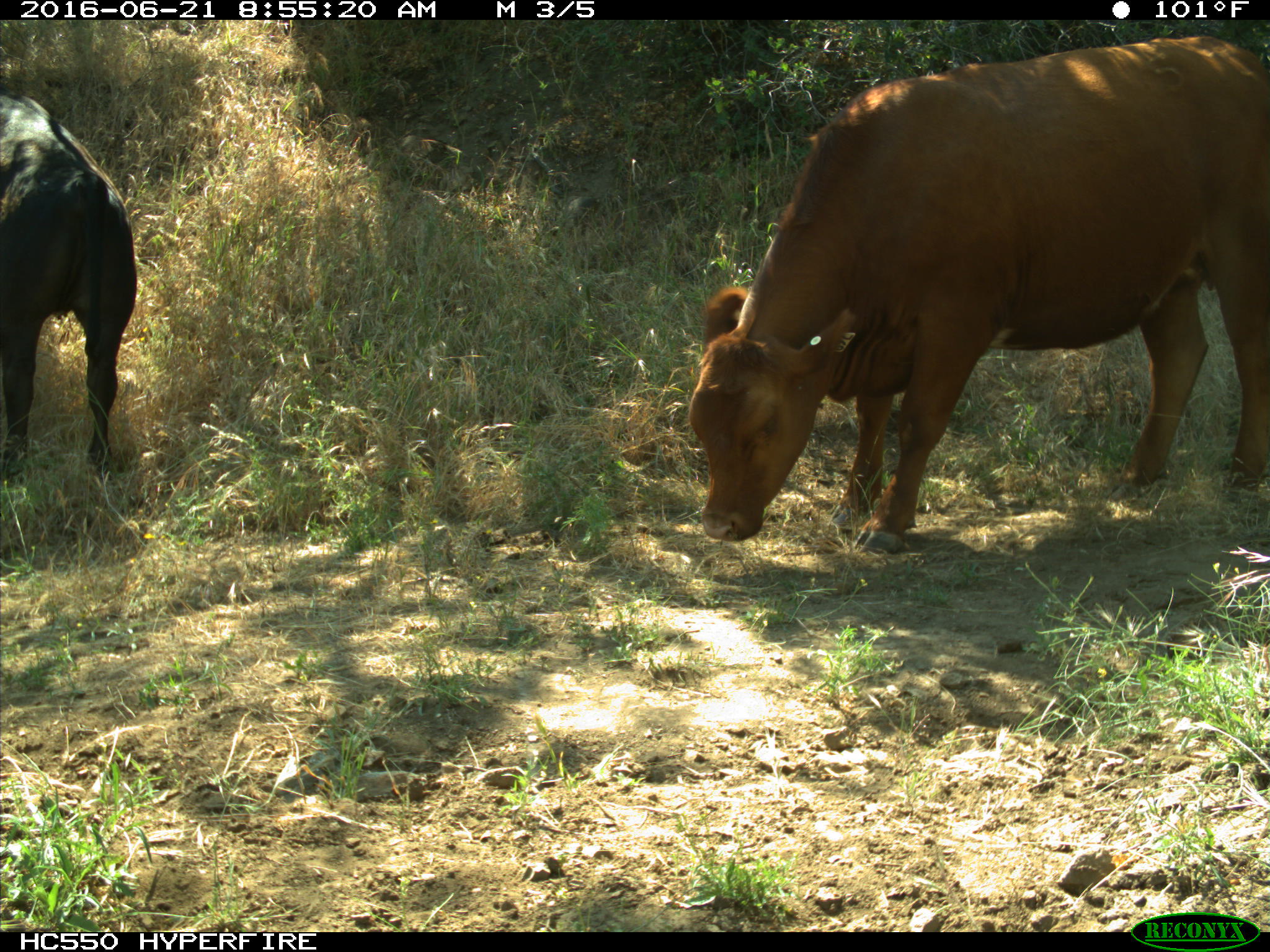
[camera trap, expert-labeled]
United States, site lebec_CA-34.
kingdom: Animalia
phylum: Chordata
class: Mammalia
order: Artiodactyla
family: Bovidae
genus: Bos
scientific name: Bos taurus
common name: domestic cow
Bos taurus (domestic cow).